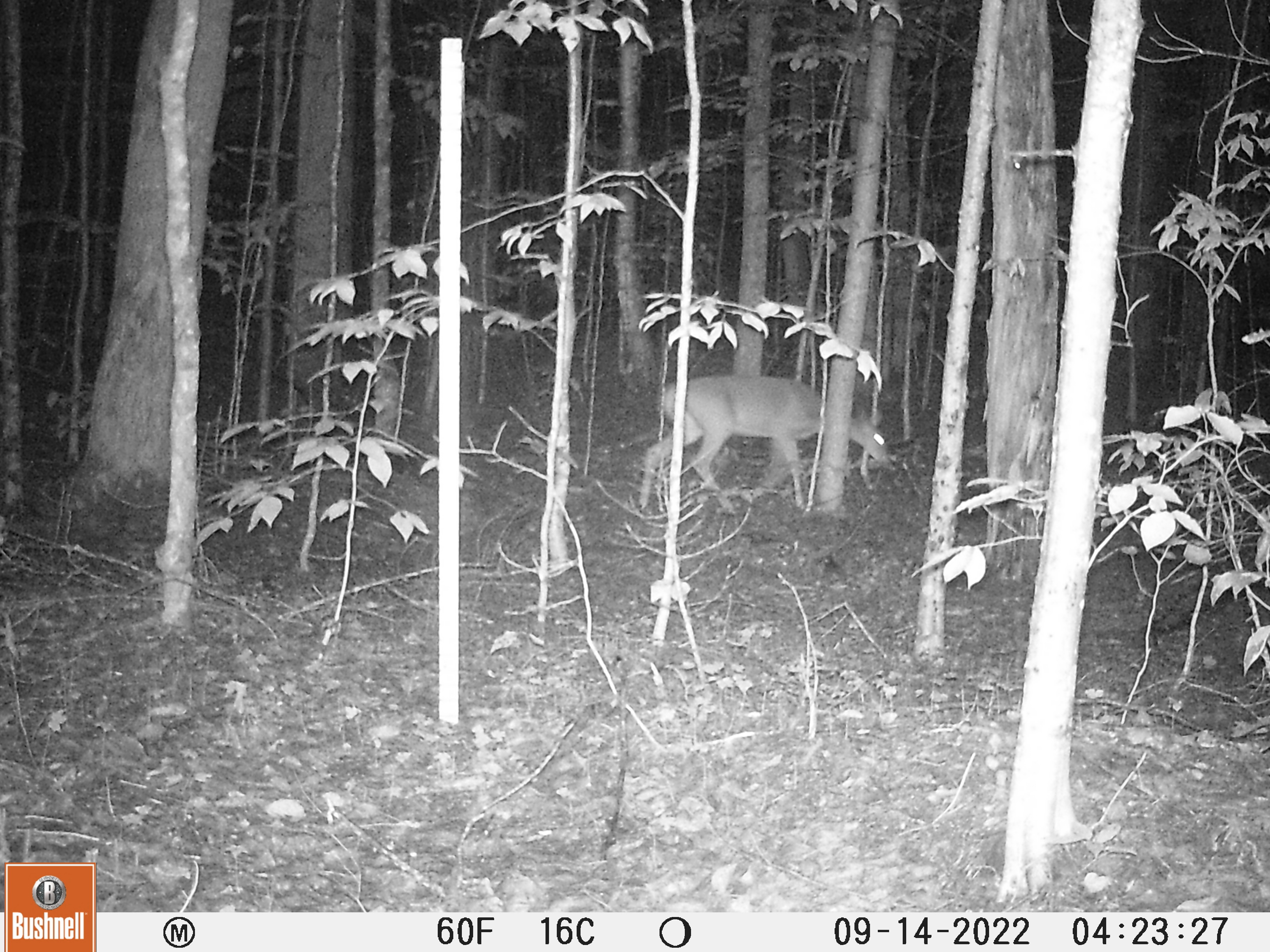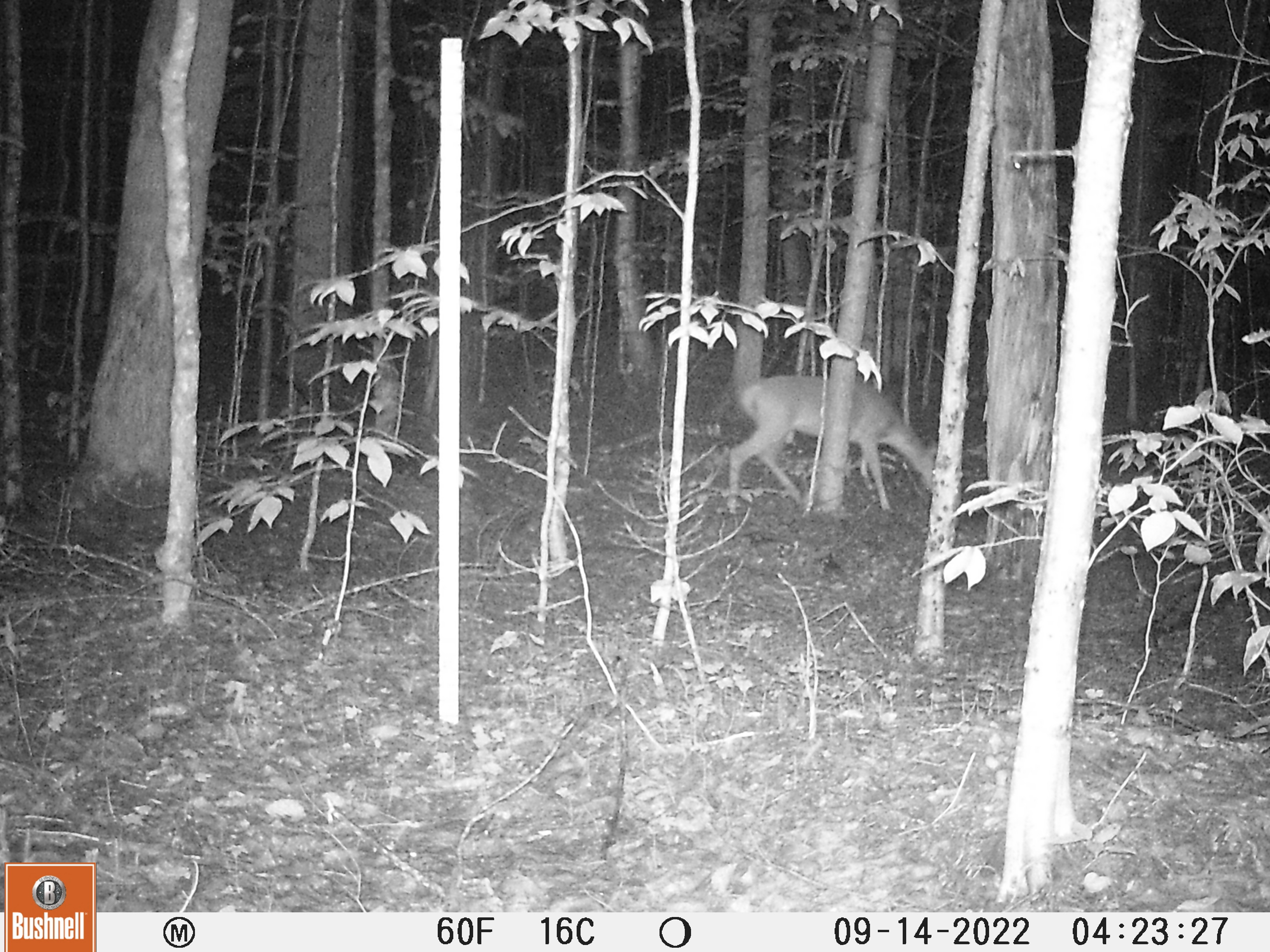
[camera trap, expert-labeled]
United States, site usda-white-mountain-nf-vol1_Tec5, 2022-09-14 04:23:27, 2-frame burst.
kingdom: Animalia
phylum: Chordata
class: Mammalia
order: Artiodactyla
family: Cervidae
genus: Odocoileus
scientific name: Odocoileus virginianus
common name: white-tailed deer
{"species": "white-tailed deer (Odocoileus virginianus)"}